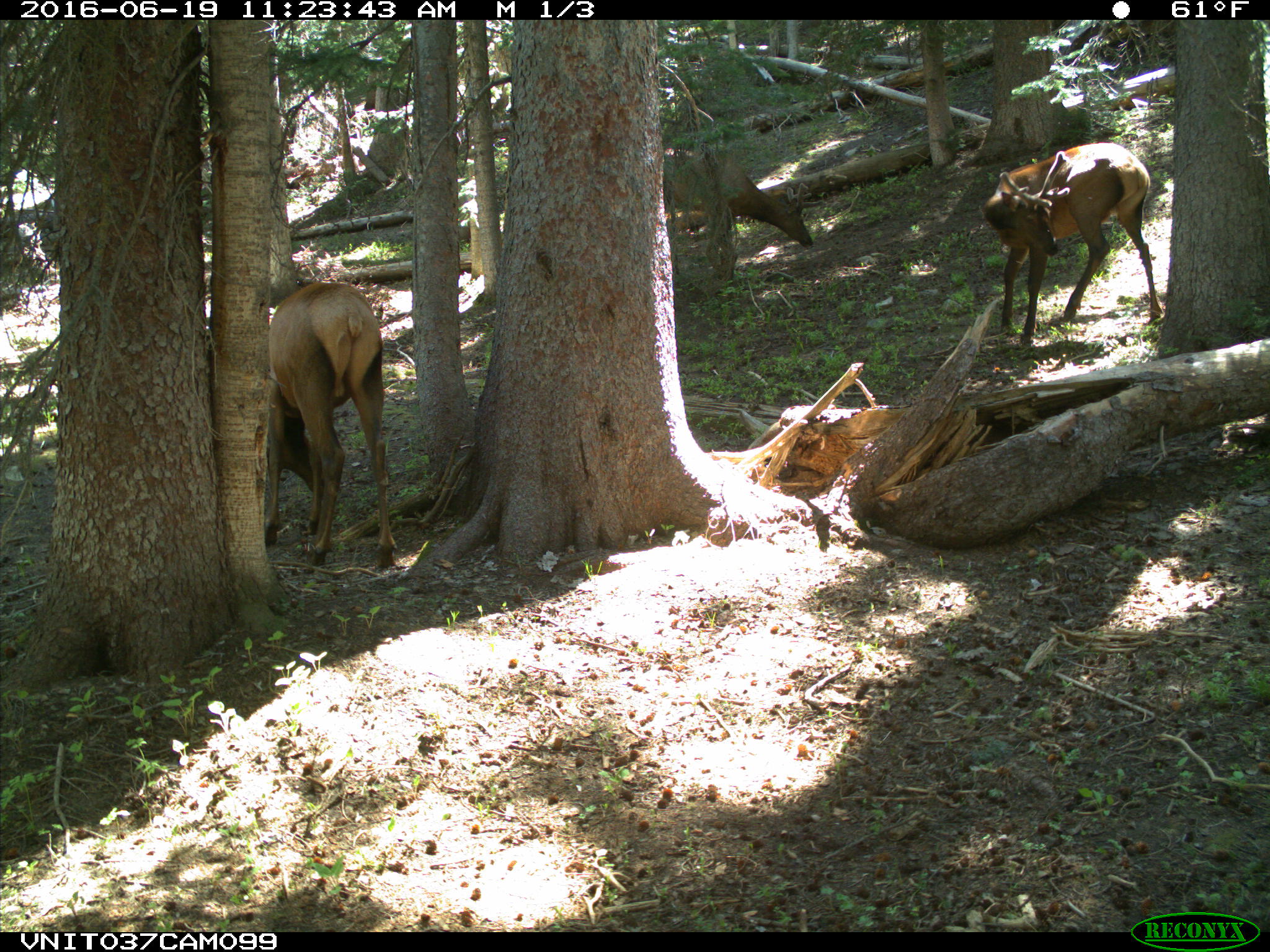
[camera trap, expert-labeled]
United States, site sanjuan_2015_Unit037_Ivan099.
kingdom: Animalia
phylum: Chordata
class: Mammalia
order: Artiodactyla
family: Cervidae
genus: Cervus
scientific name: Cervus elaphus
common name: red deer